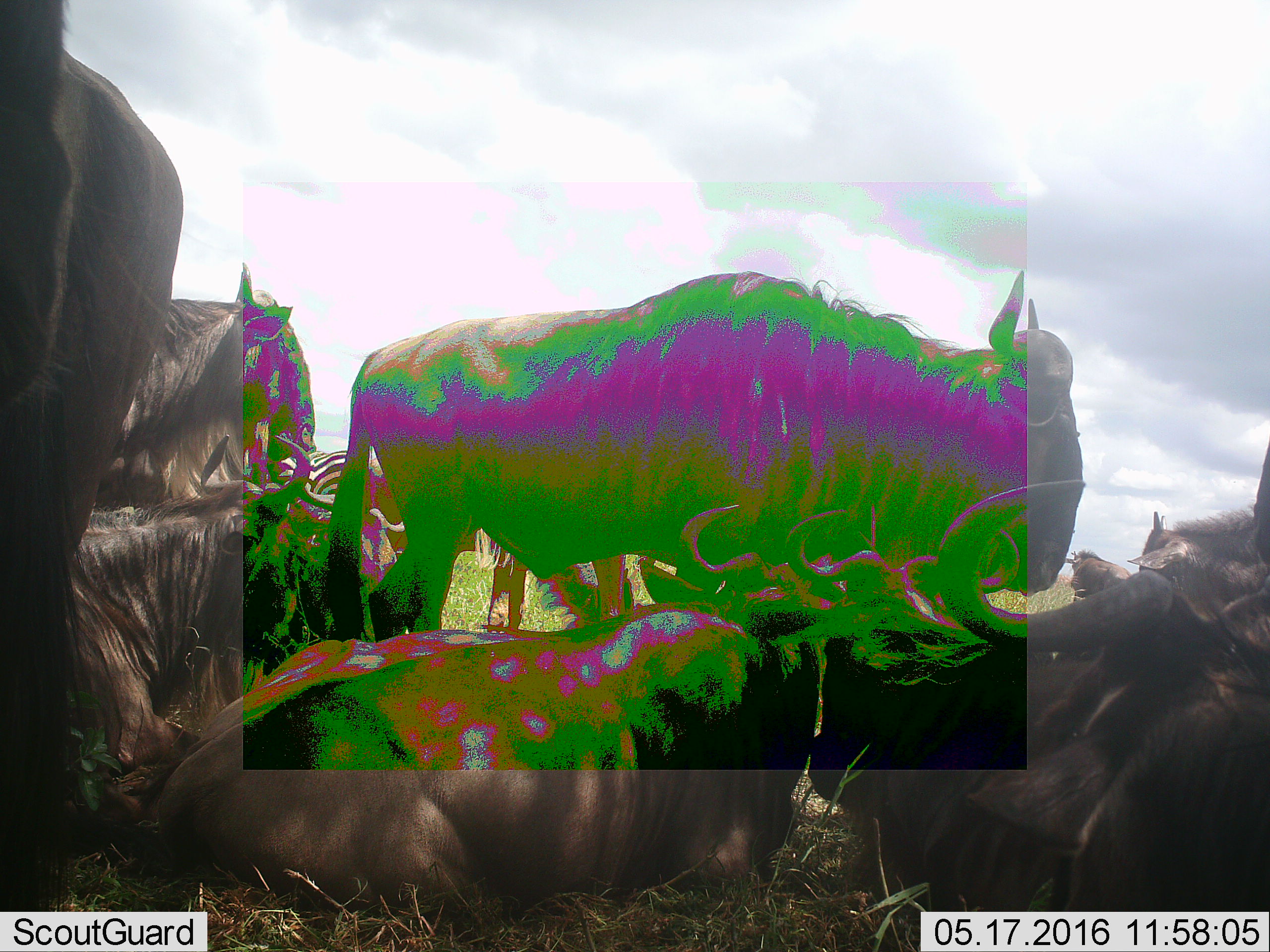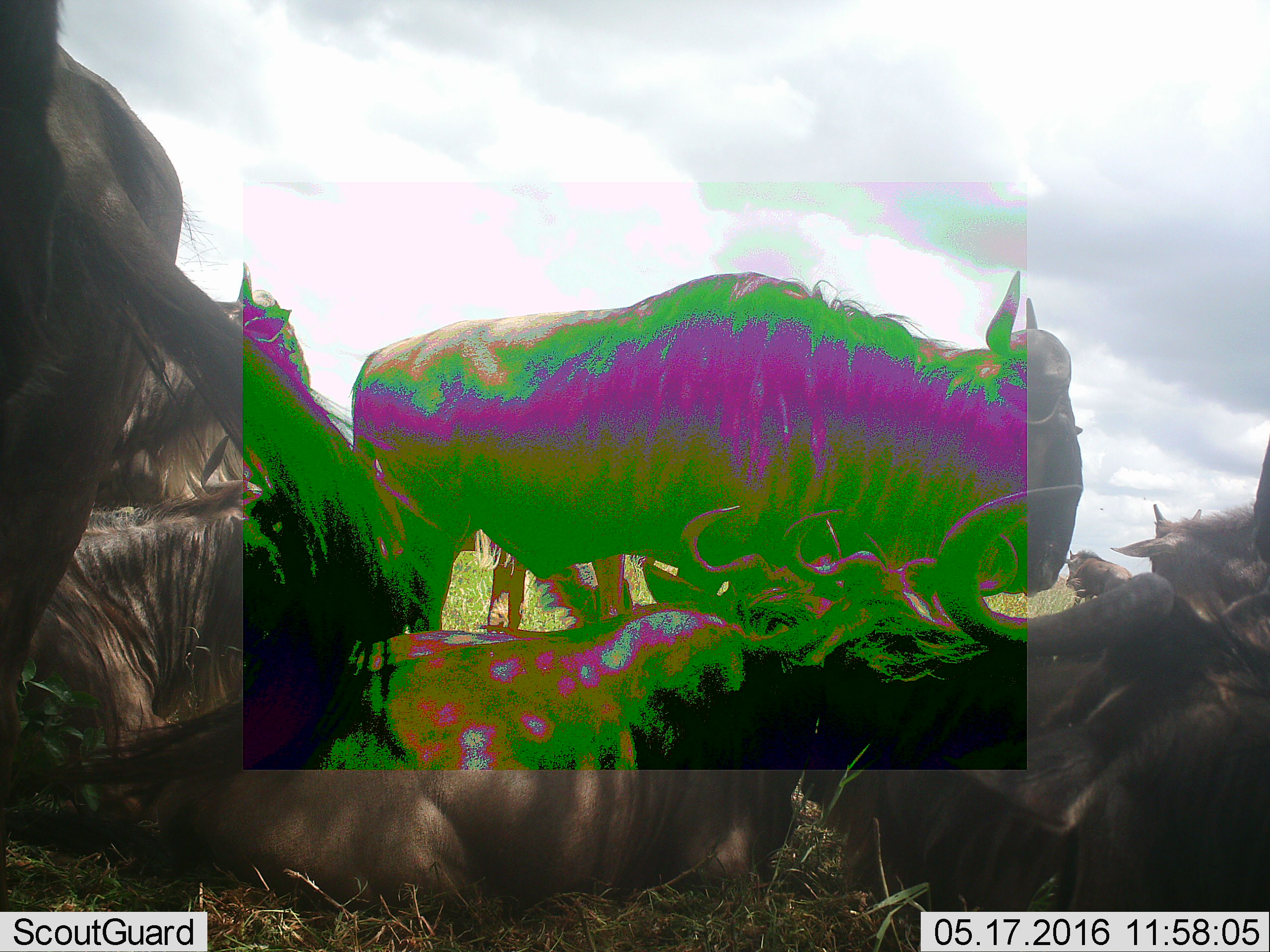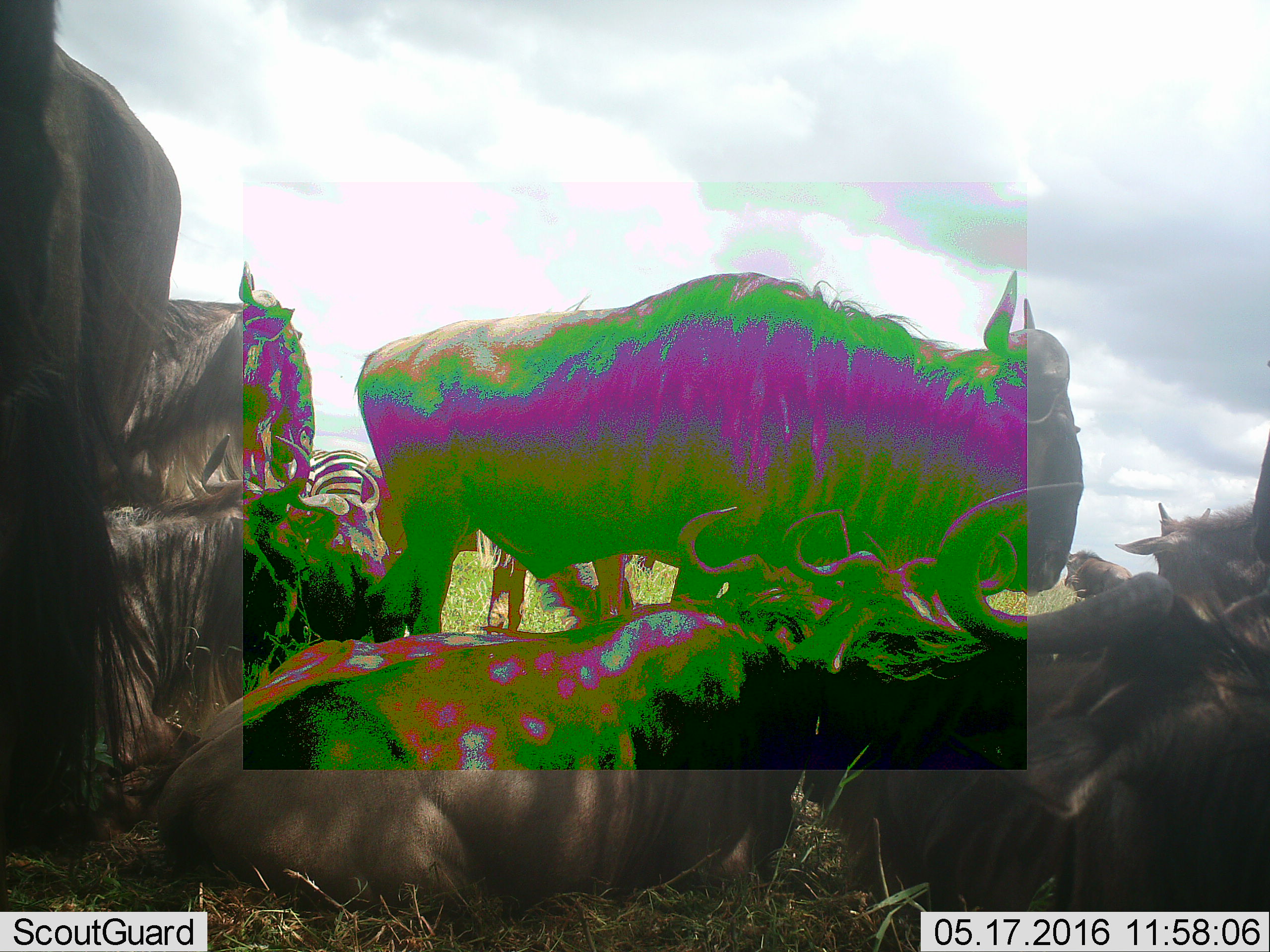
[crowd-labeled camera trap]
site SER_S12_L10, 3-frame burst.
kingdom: Animalia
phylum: Chordata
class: Mammalia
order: Artiodactyla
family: Bovidae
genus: Connochaetes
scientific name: Connochaetes taurinus taurinus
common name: blue wildebeest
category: wildebeestblue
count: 8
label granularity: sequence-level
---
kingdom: Animalia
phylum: Chordata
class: Mammalia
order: Perissodactyla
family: Equidae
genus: Equus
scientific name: Equus quagga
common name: plains zebra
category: zebraplains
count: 1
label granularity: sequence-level